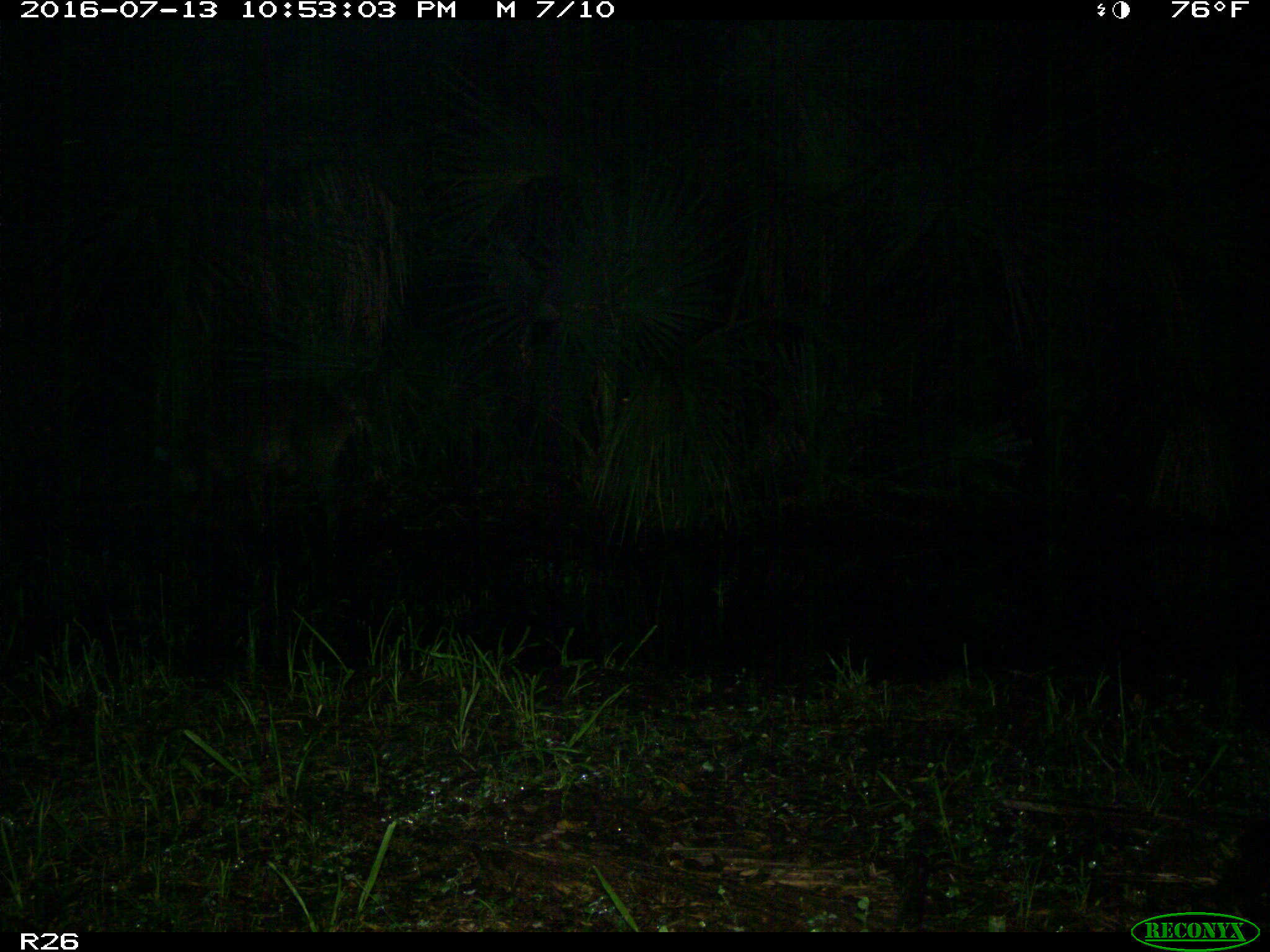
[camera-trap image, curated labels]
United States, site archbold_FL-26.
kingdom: Animalia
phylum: Chordata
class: Mammalia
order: Artiodactyla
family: Suidae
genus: Sus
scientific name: Sus scrofa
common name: wild boar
Sus scrofa (wild boar).